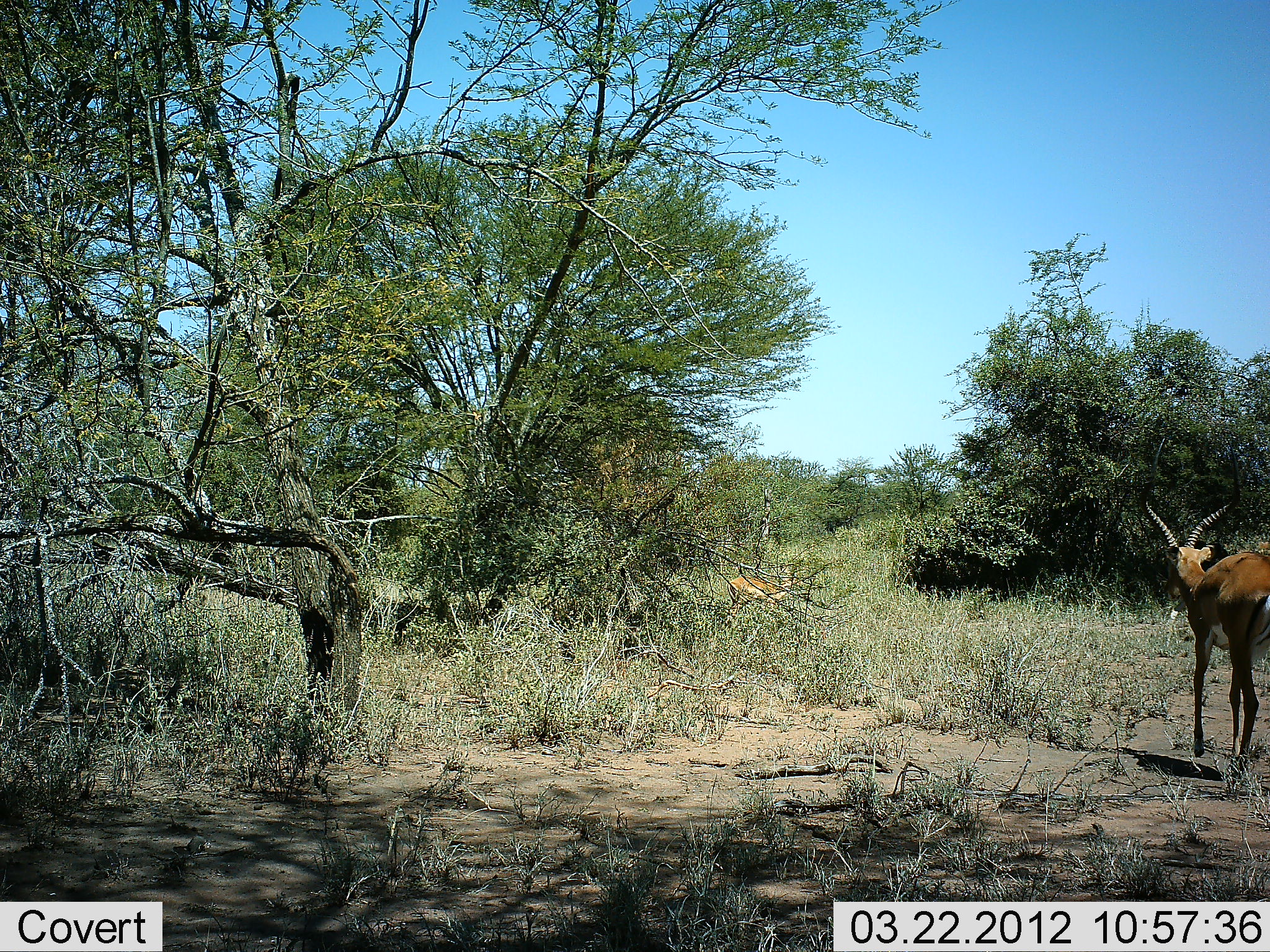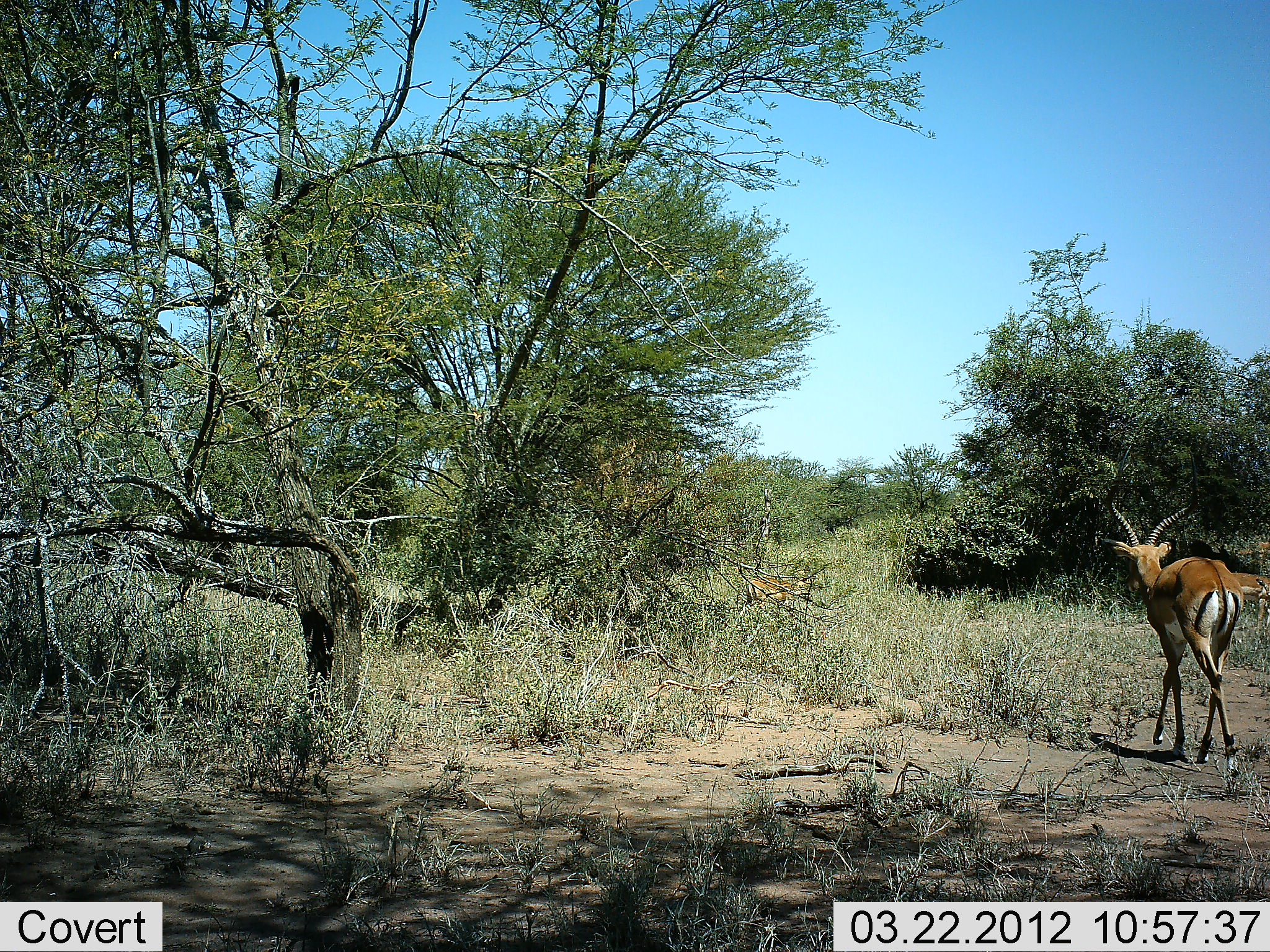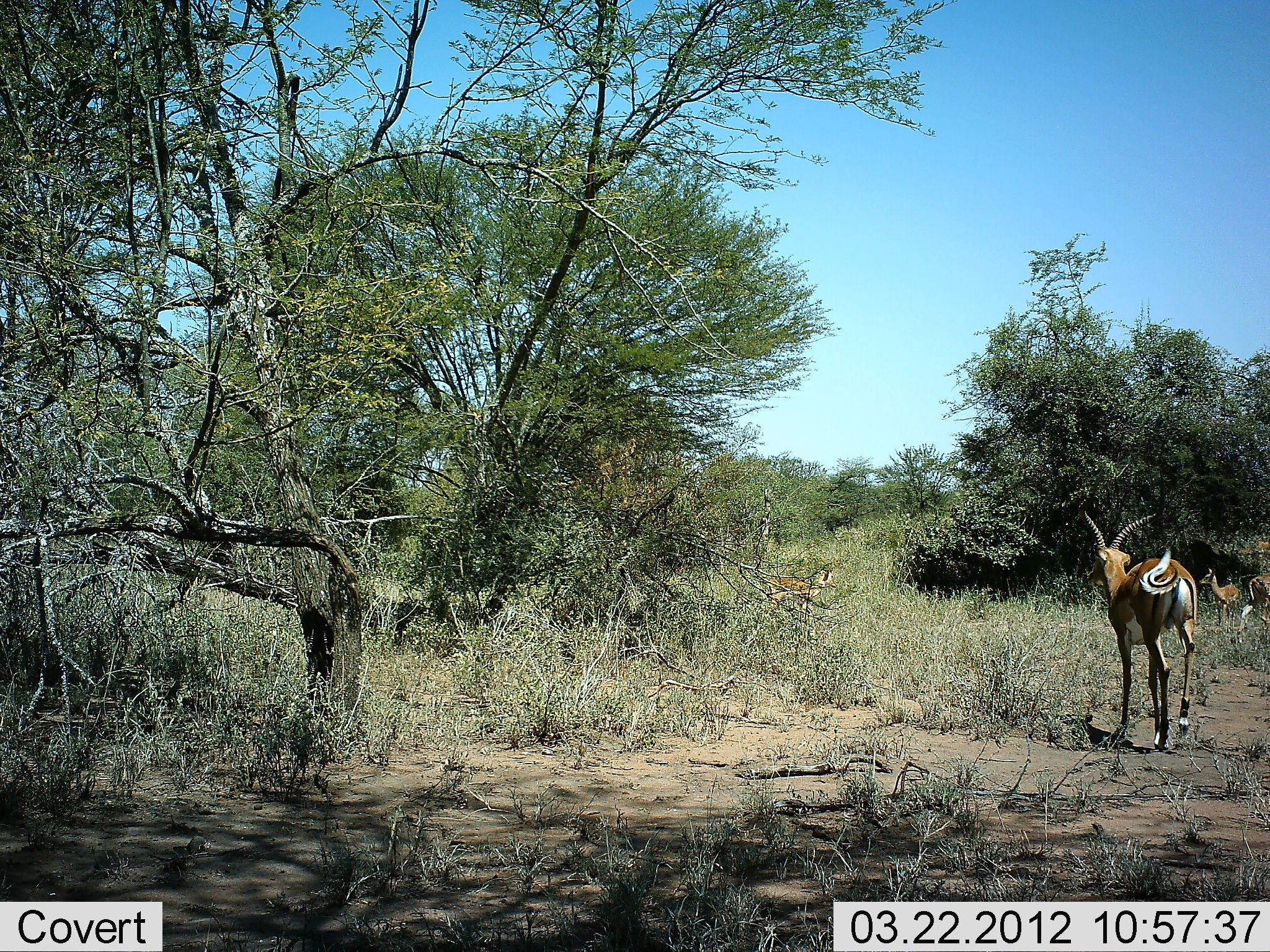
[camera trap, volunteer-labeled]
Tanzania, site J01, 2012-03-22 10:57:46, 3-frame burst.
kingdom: Animalia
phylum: Chordata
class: Mammalia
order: Artiodactyla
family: Bovidae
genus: Aepyceros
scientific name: Aepyceros melampus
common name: impala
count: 4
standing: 58%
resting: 0%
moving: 100%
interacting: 0%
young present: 8%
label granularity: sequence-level